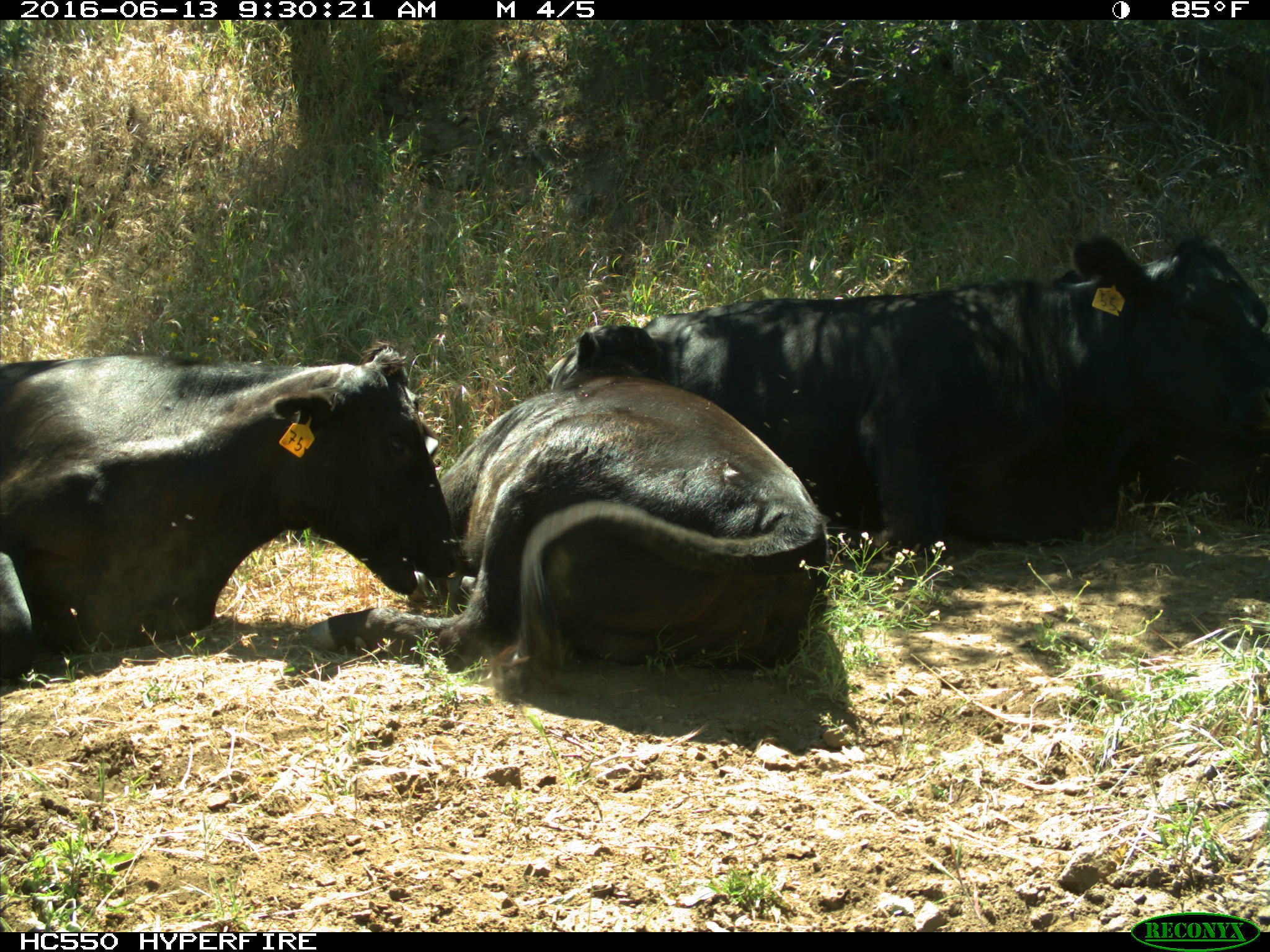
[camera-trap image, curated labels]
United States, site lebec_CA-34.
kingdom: Animalia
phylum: Chordata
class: Mammalia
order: Artiodactyla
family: Bovidae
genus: Bos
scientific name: Bos taurus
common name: domestic cow